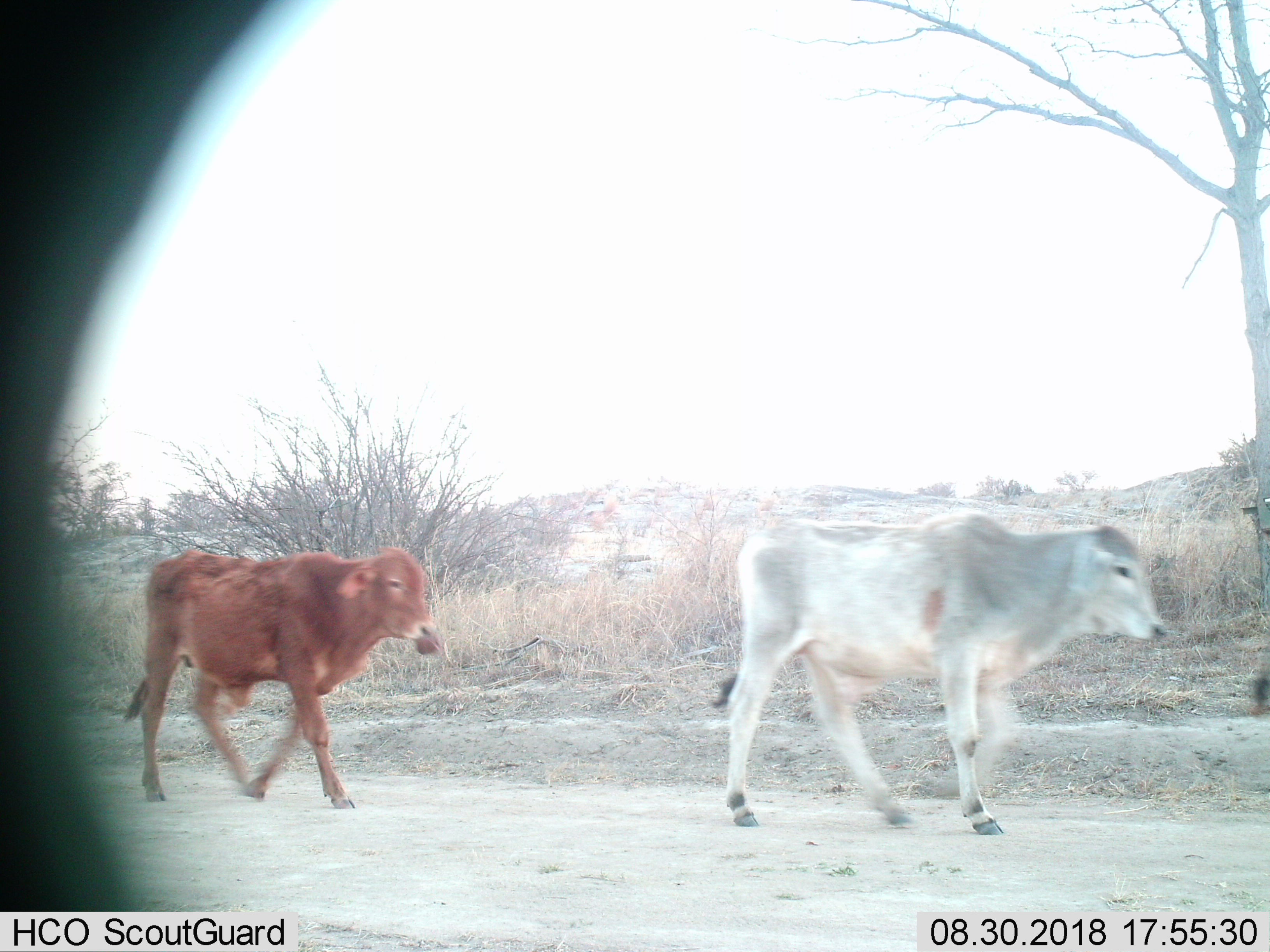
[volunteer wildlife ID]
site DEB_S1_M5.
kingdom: Animalia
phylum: Chordata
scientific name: Vertebrata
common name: domestic animal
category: domesticanimal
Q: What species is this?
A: Domesticanimal (domestic animal) (Vertebrata).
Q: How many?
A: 2.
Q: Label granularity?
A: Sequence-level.